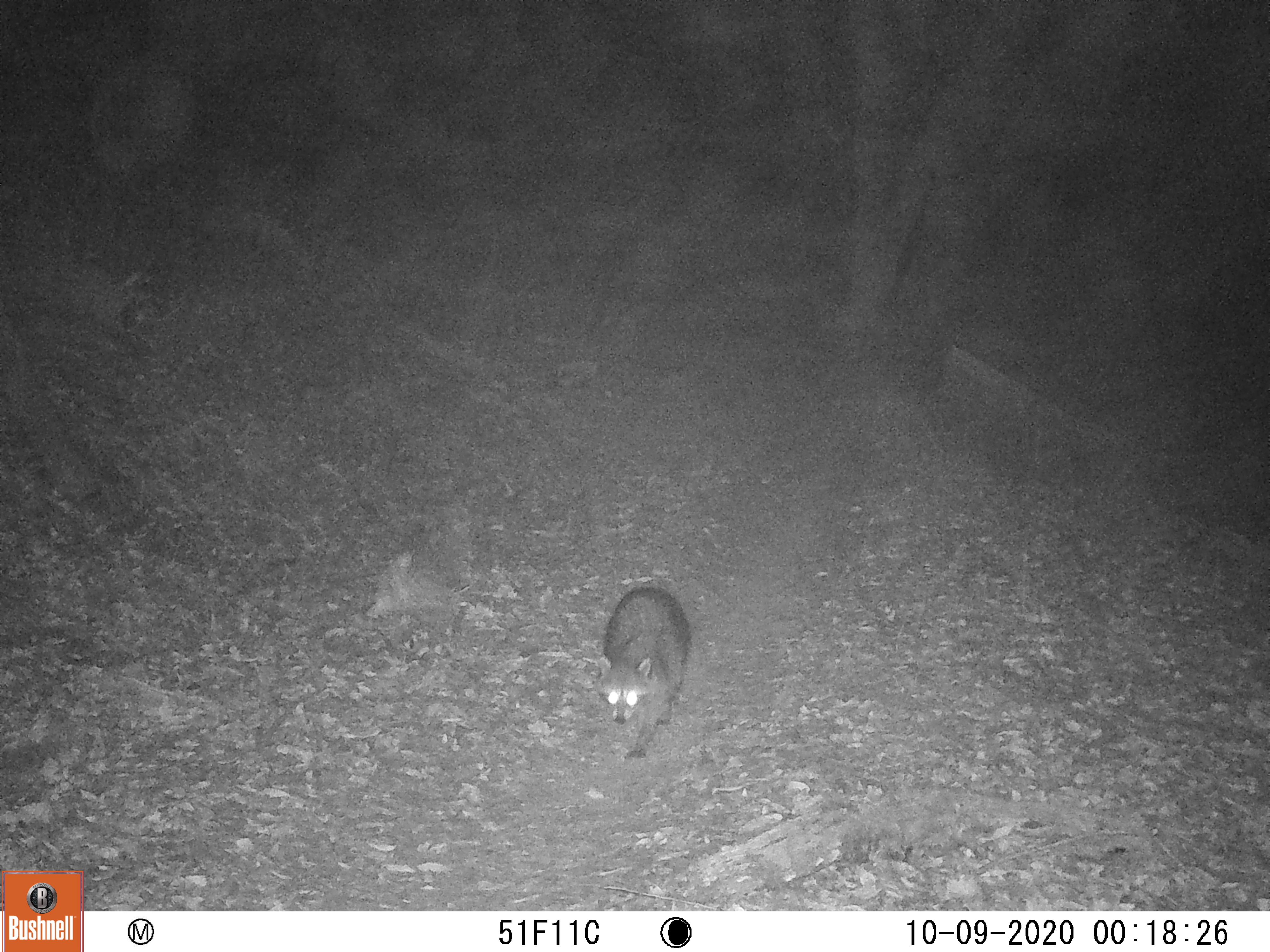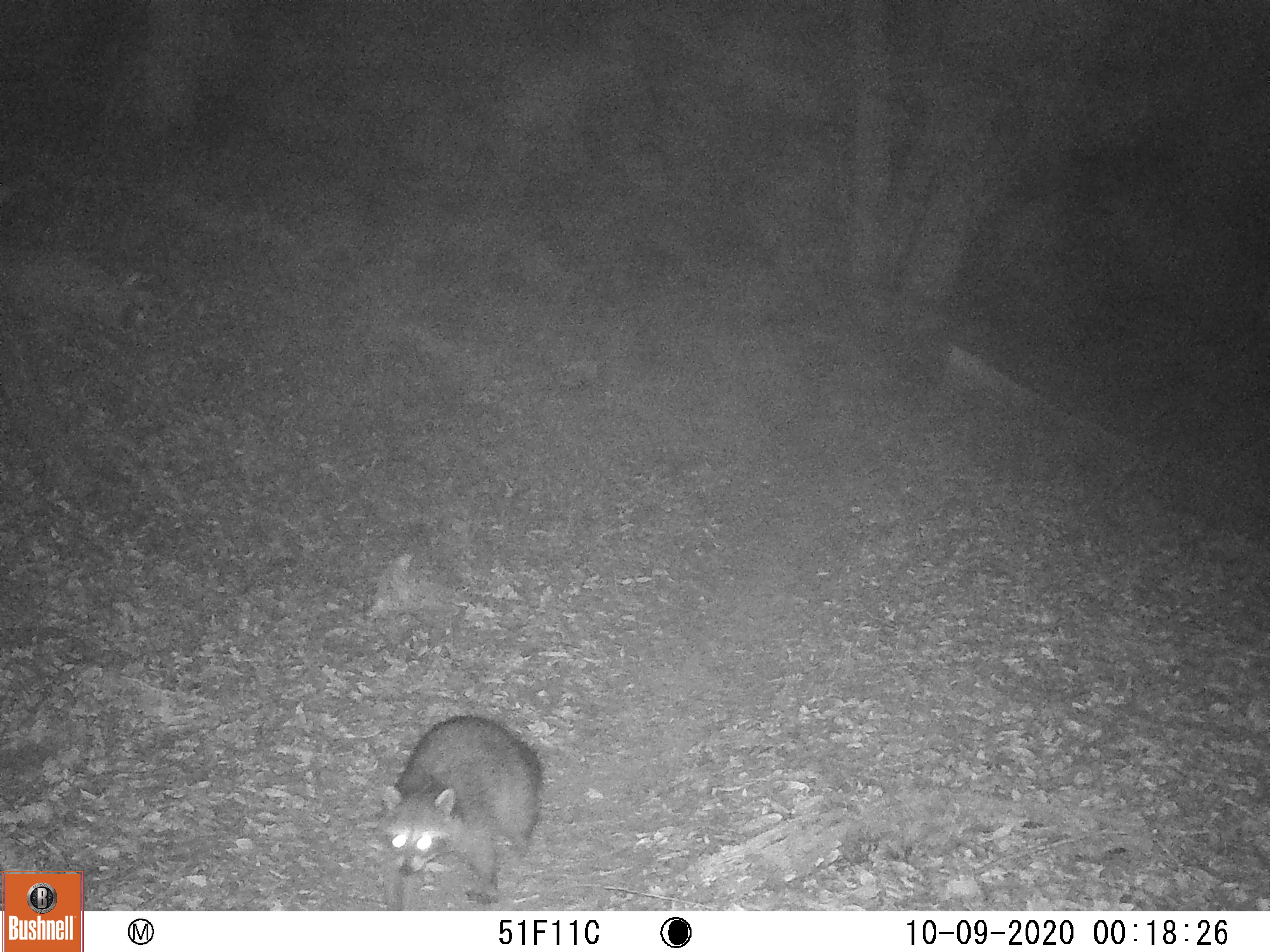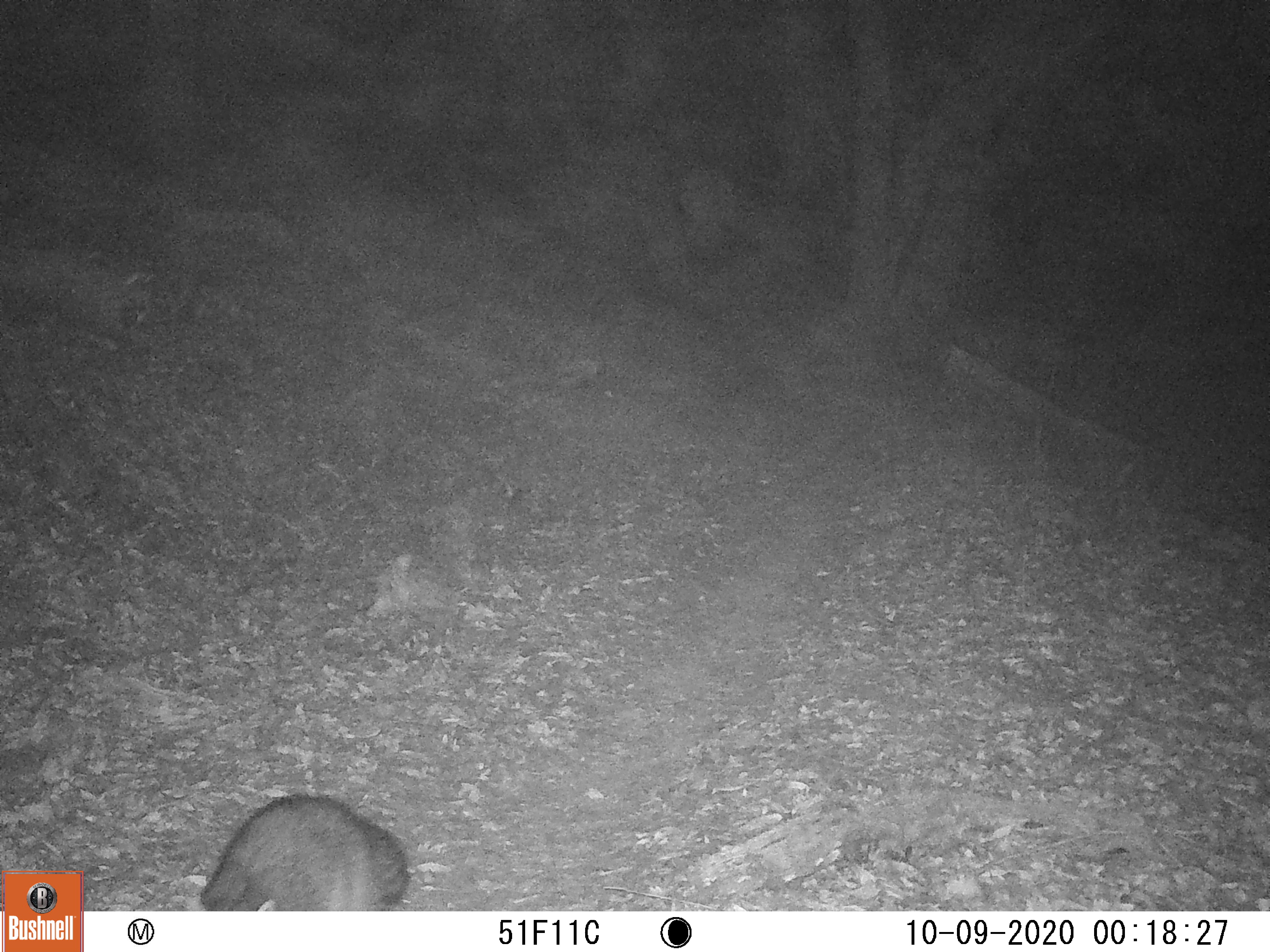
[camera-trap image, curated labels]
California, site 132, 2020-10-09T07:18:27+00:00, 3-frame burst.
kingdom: Animalia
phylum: Chordata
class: Mammalia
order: Carnivora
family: Procyonidae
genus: Procyon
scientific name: Procyon lotor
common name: raccoon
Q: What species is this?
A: Raccoon (Procyon lotor).